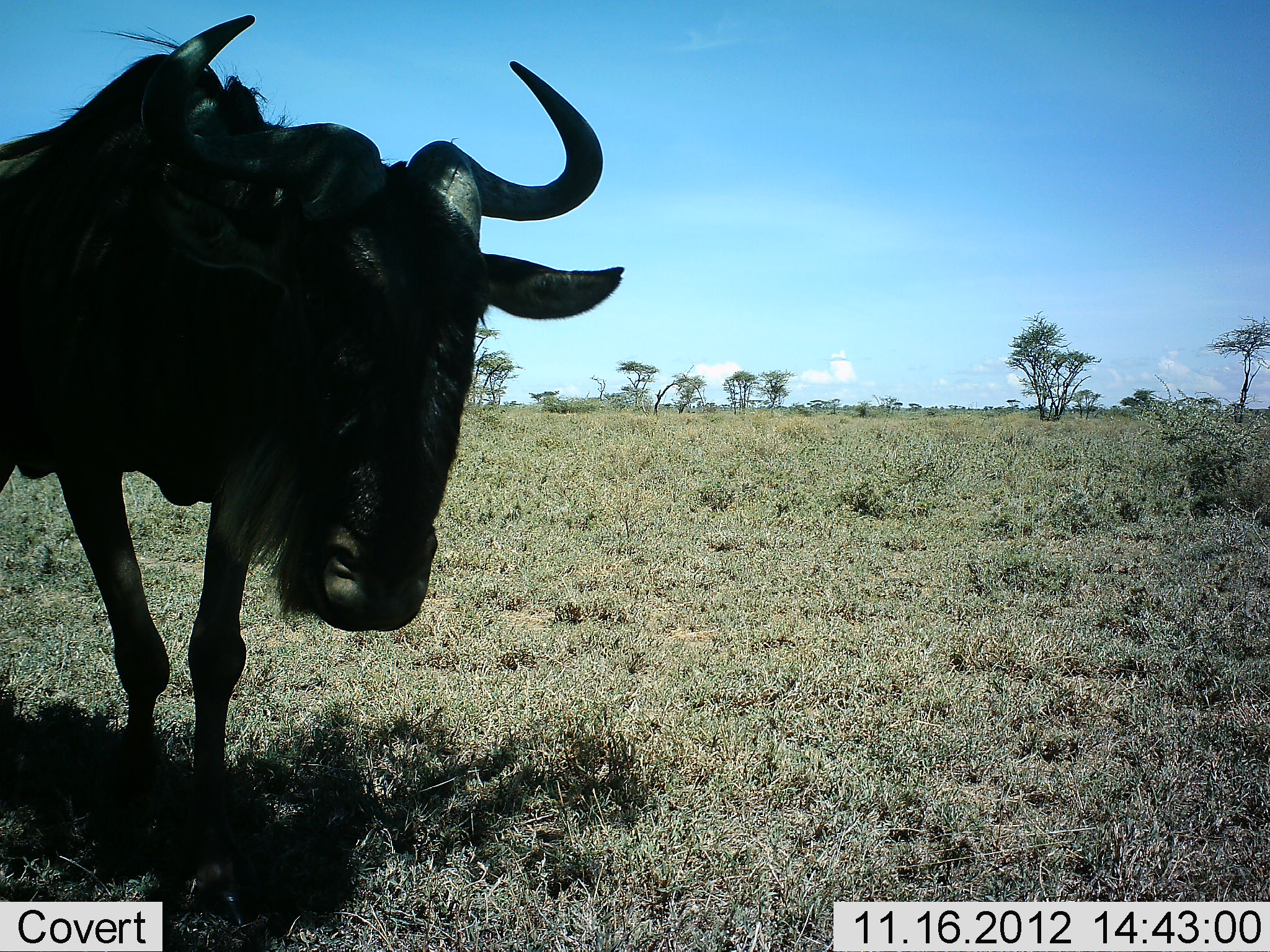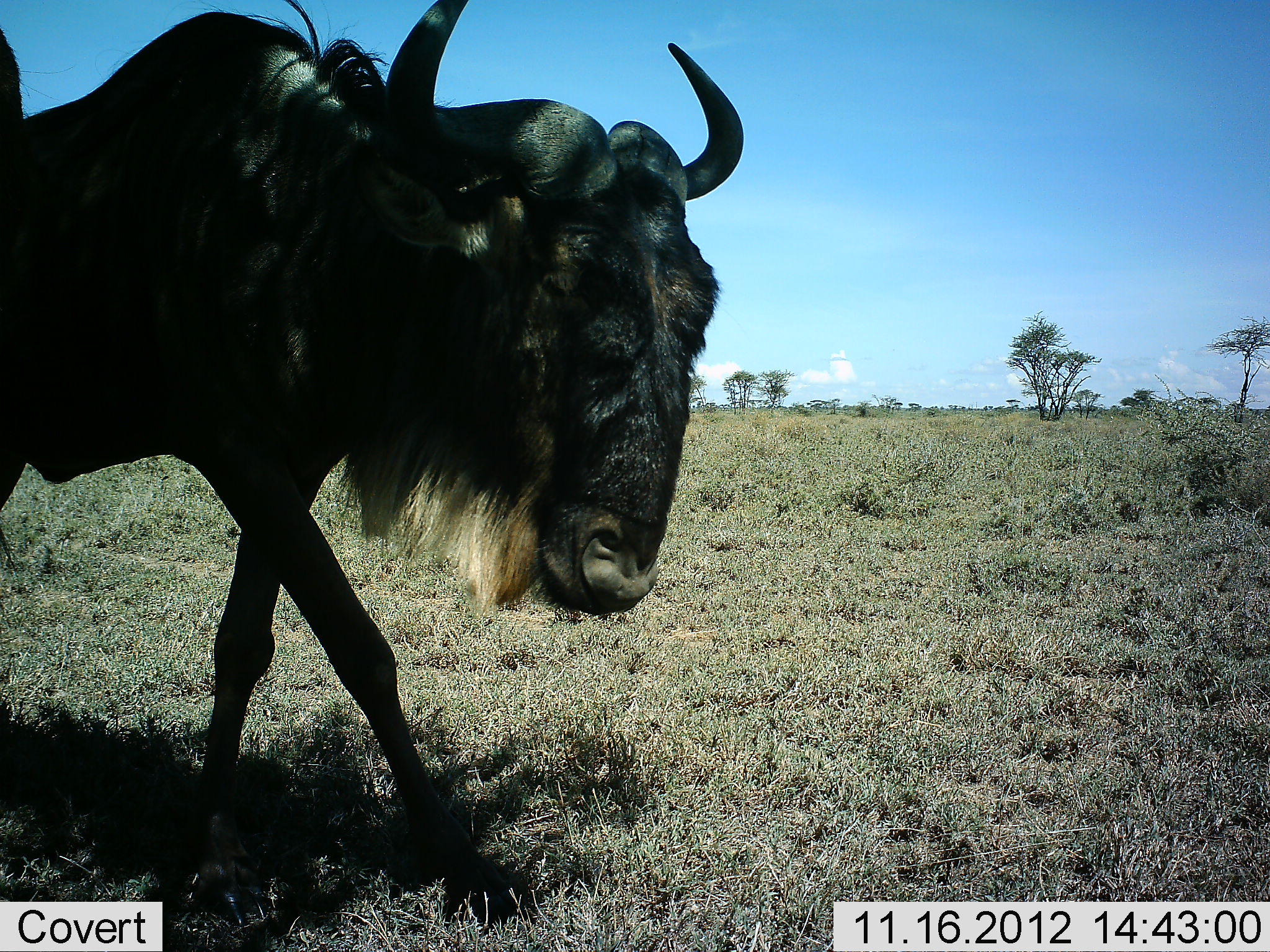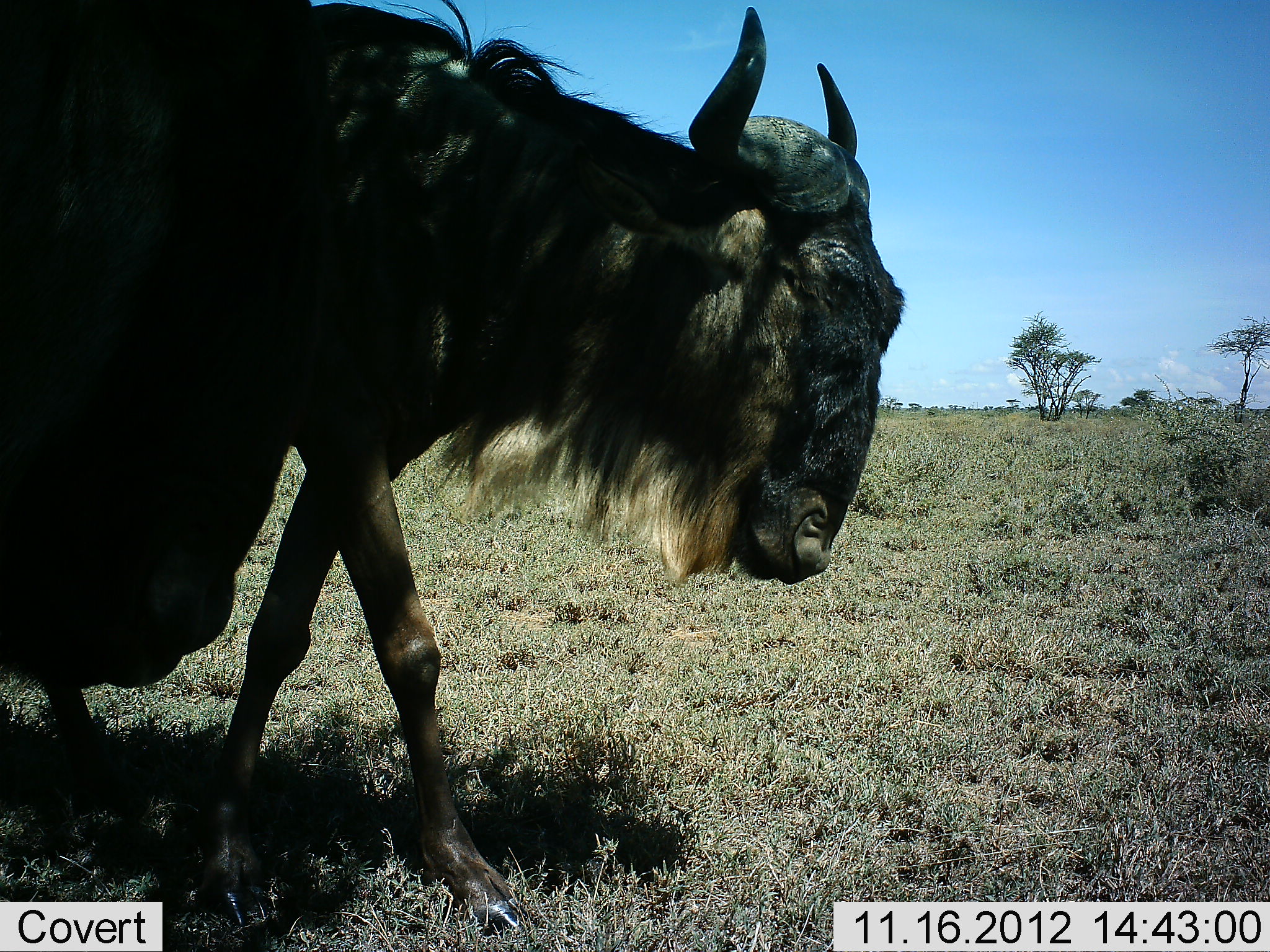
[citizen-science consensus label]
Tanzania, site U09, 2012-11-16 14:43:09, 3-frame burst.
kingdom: Animalia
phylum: Chordata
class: Mammalia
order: Artiodactyla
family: Bovidae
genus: Connochaetes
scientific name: Connochaetes taurinus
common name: blue wildebeest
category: wildebeest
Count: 2.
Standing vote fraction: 10%.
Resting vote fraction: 0%.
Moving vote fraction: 90%.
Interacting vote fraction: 0%.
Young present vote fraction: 0%.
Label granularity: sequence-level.